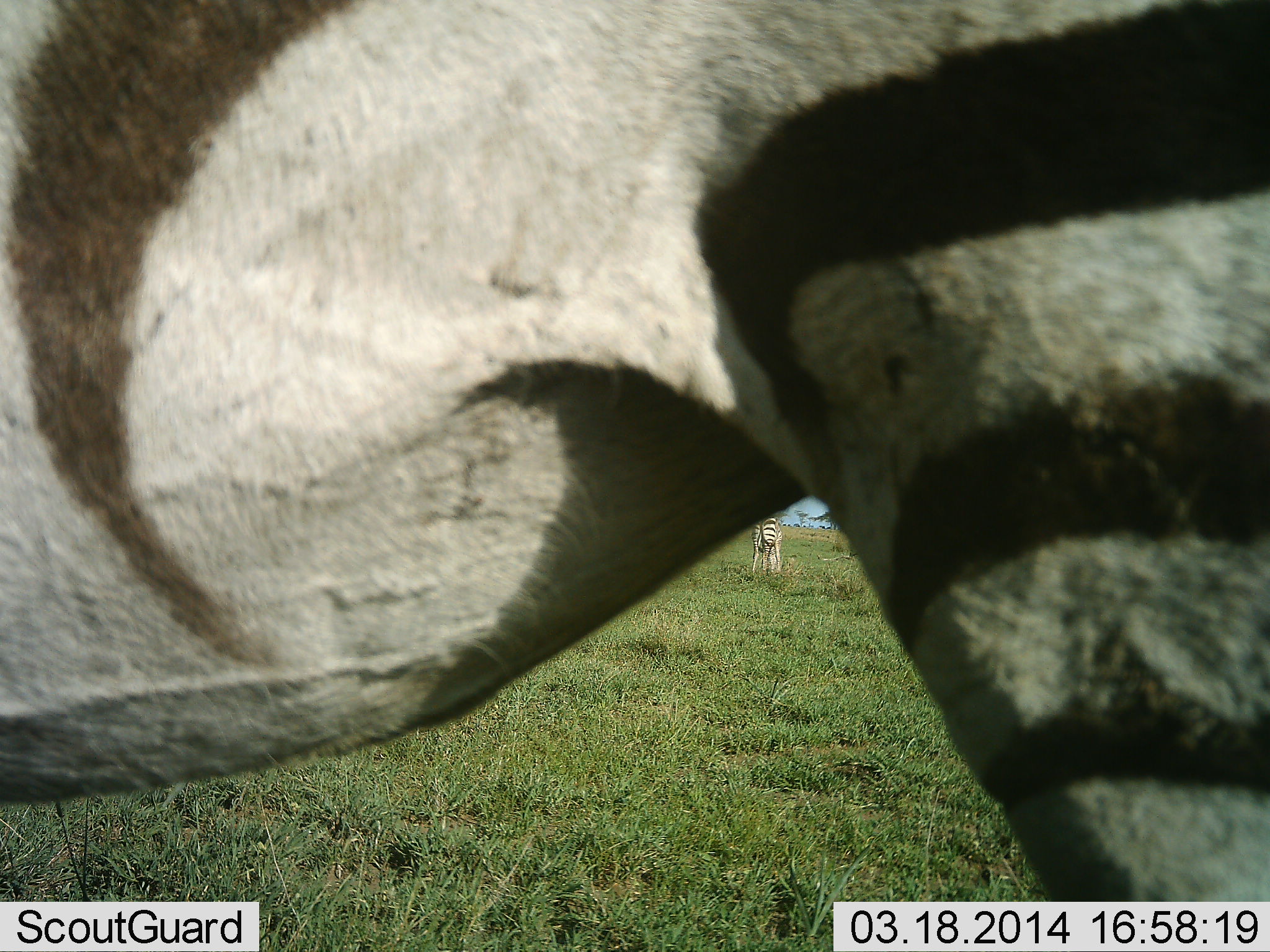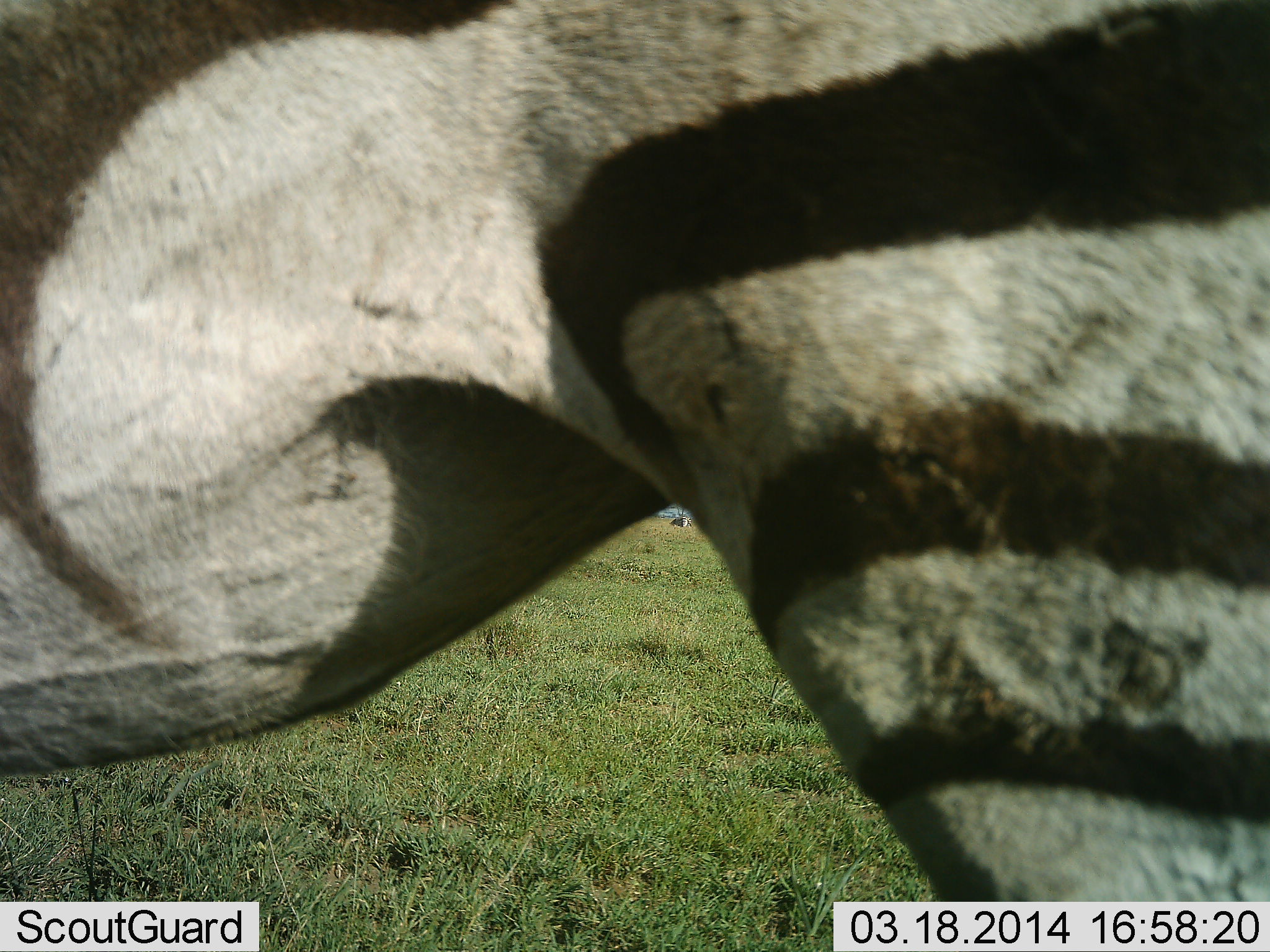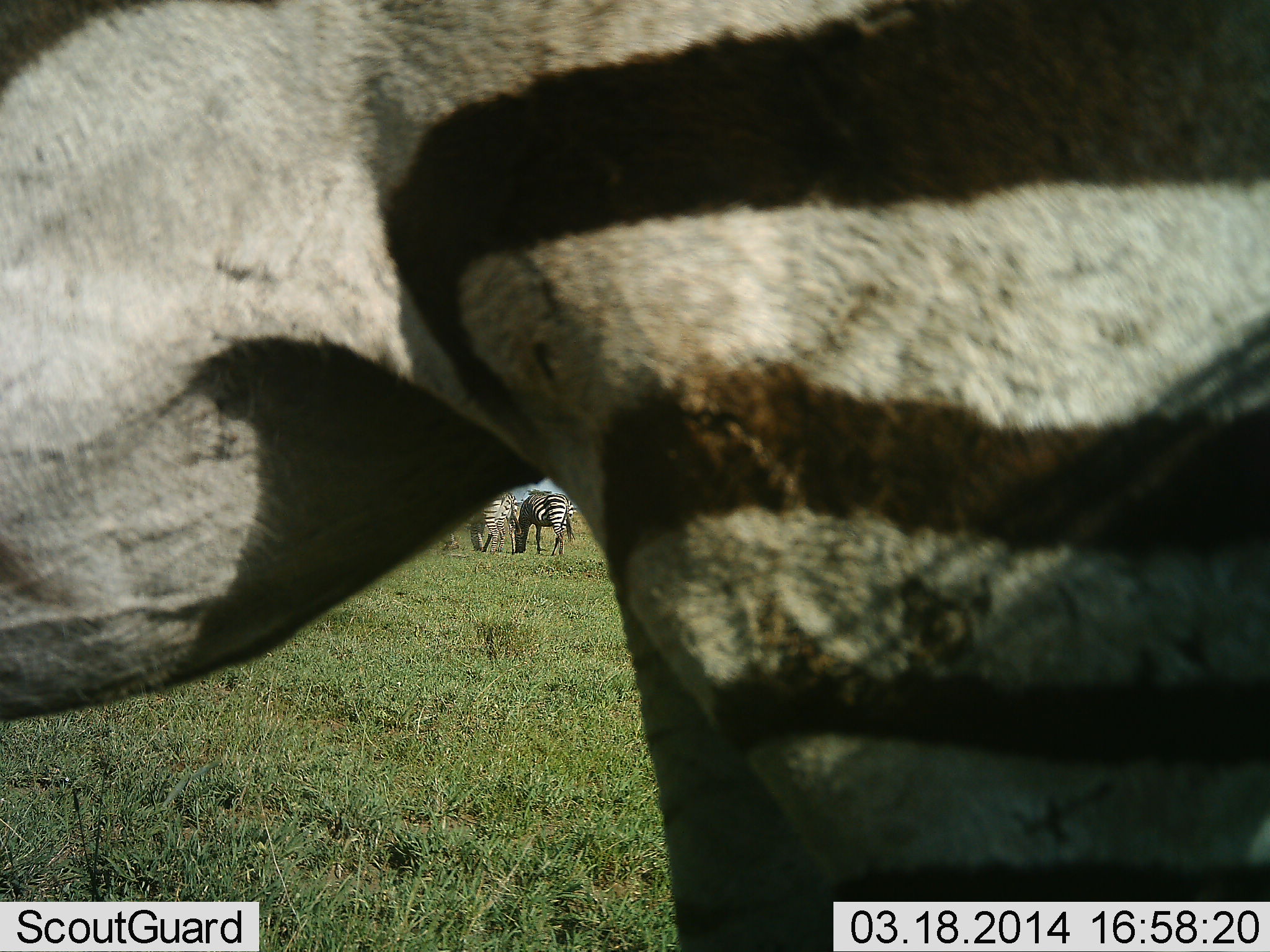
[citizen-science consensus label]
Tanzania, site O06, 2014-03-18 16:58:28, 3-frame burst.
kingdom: Animalia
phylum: Chordata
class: Mammalia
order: Perissodactyla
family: Equidae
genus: Equus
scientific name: Equus quagga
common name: plains zebra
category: zebra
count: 3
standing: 80%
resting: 0%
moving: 10%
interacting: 0%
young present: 0%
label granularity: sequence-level